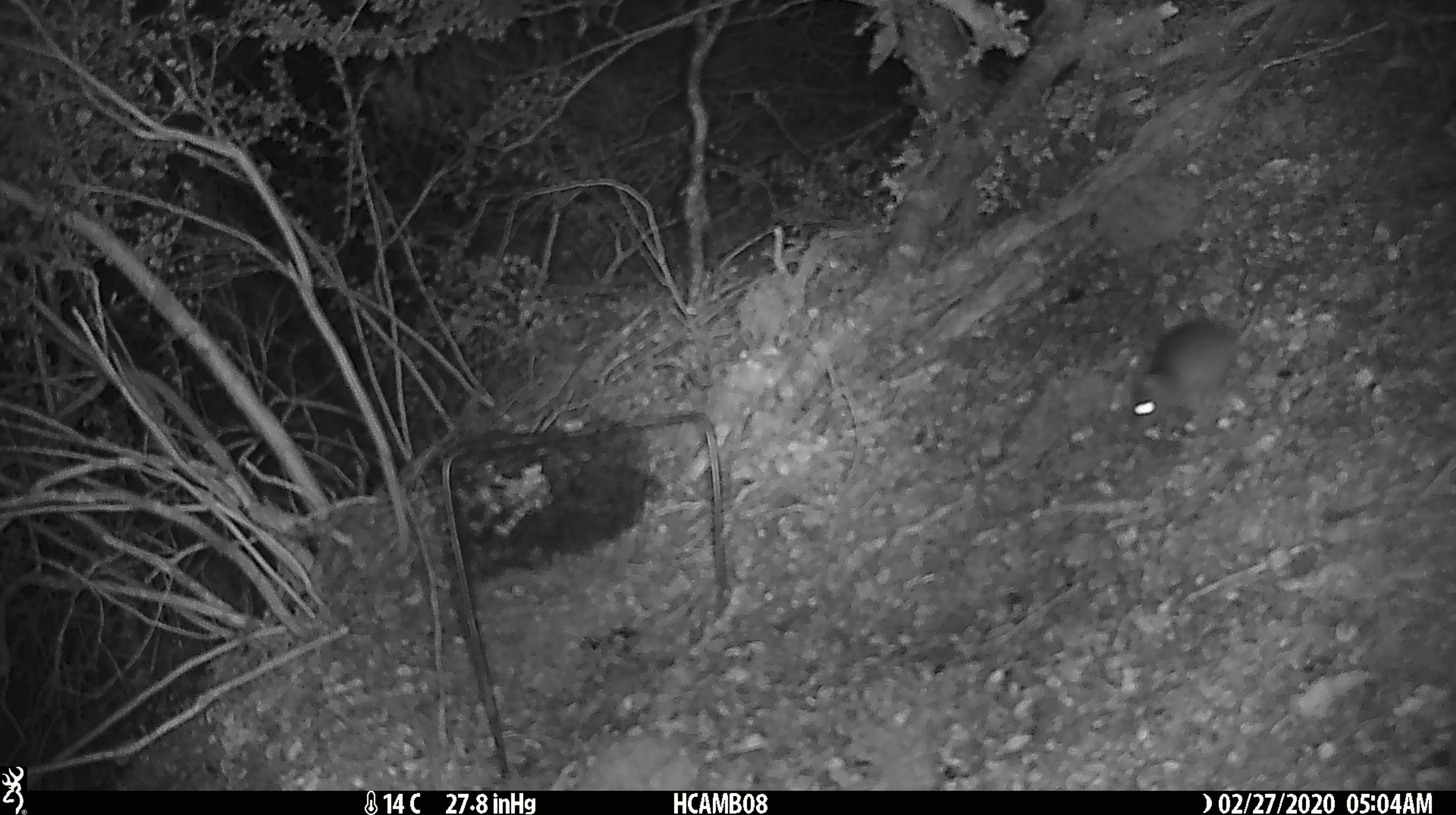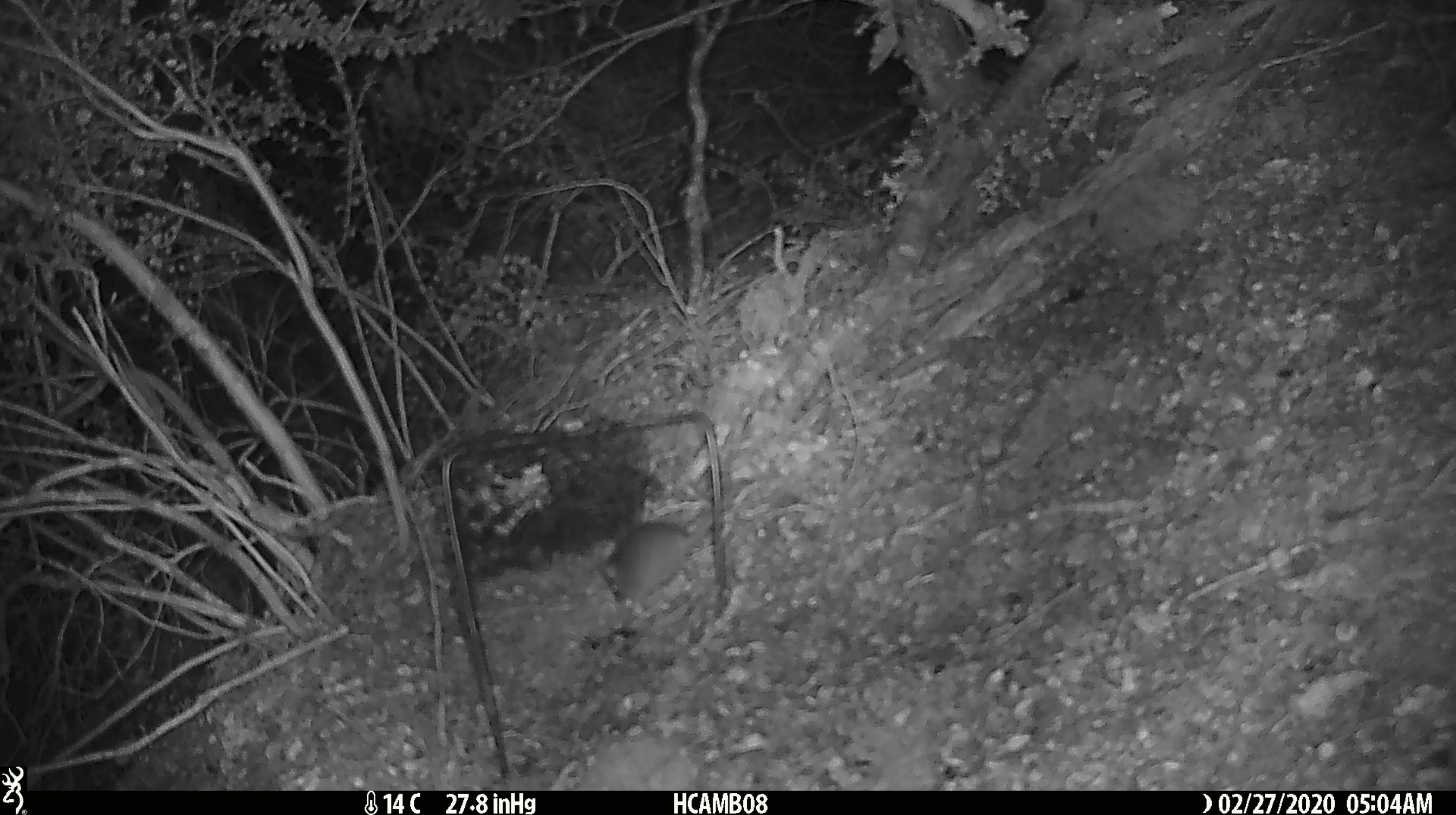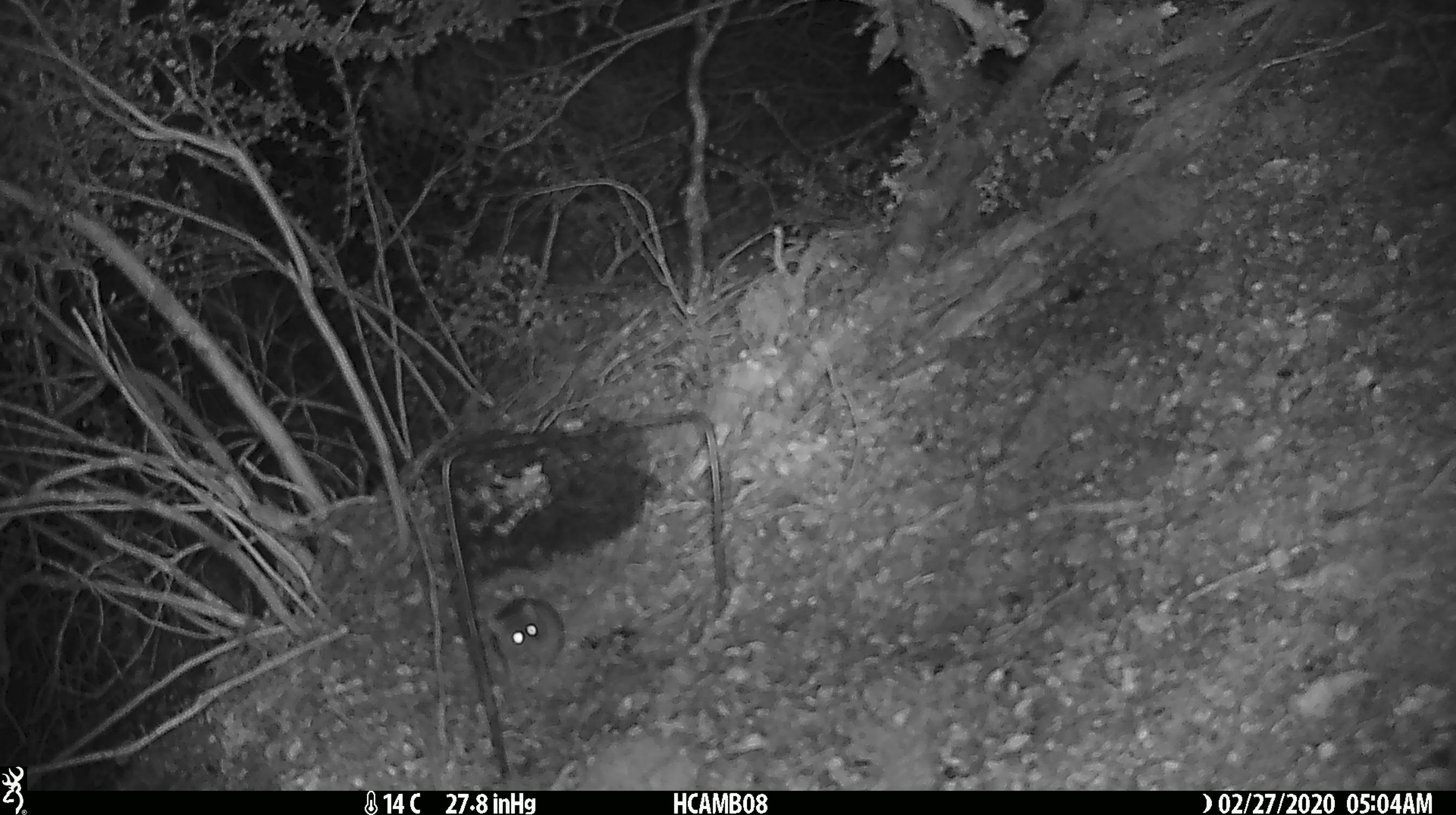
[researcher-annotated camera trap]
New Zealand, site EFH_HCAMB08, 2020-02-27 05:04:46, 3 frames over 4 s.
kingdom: Animalia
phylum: Chordata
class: Mammalia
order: Rodentia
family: Muridae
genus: Mus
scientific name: Mus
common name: mouse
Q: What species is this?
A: Mouse (Mus).